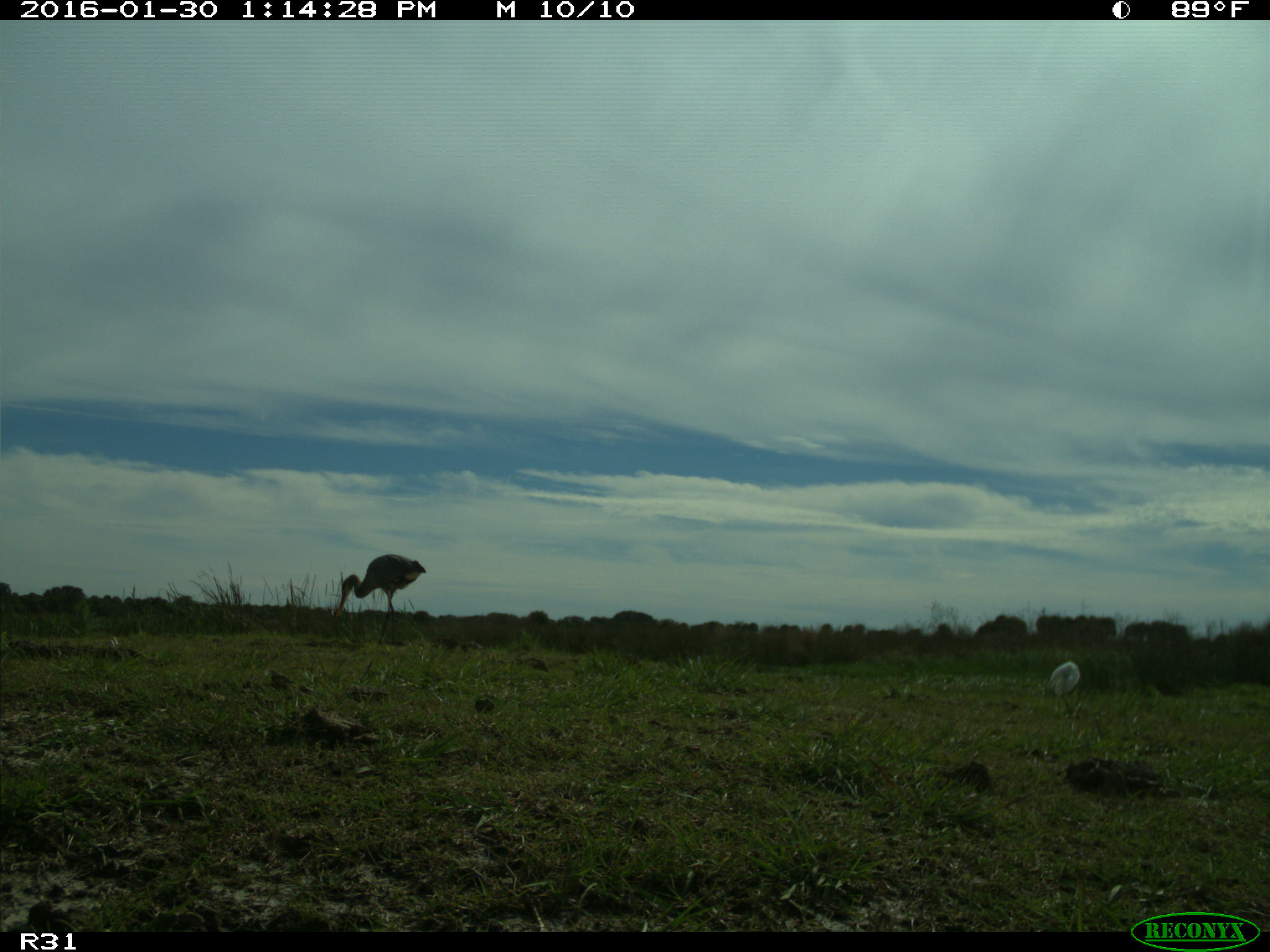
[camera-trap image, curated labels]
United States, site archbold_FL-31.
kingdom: Animalia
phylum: Chordata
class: Aves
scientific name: Aves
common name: birds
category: unidentified bird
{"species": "unidentified bird (birds) (Aves)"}